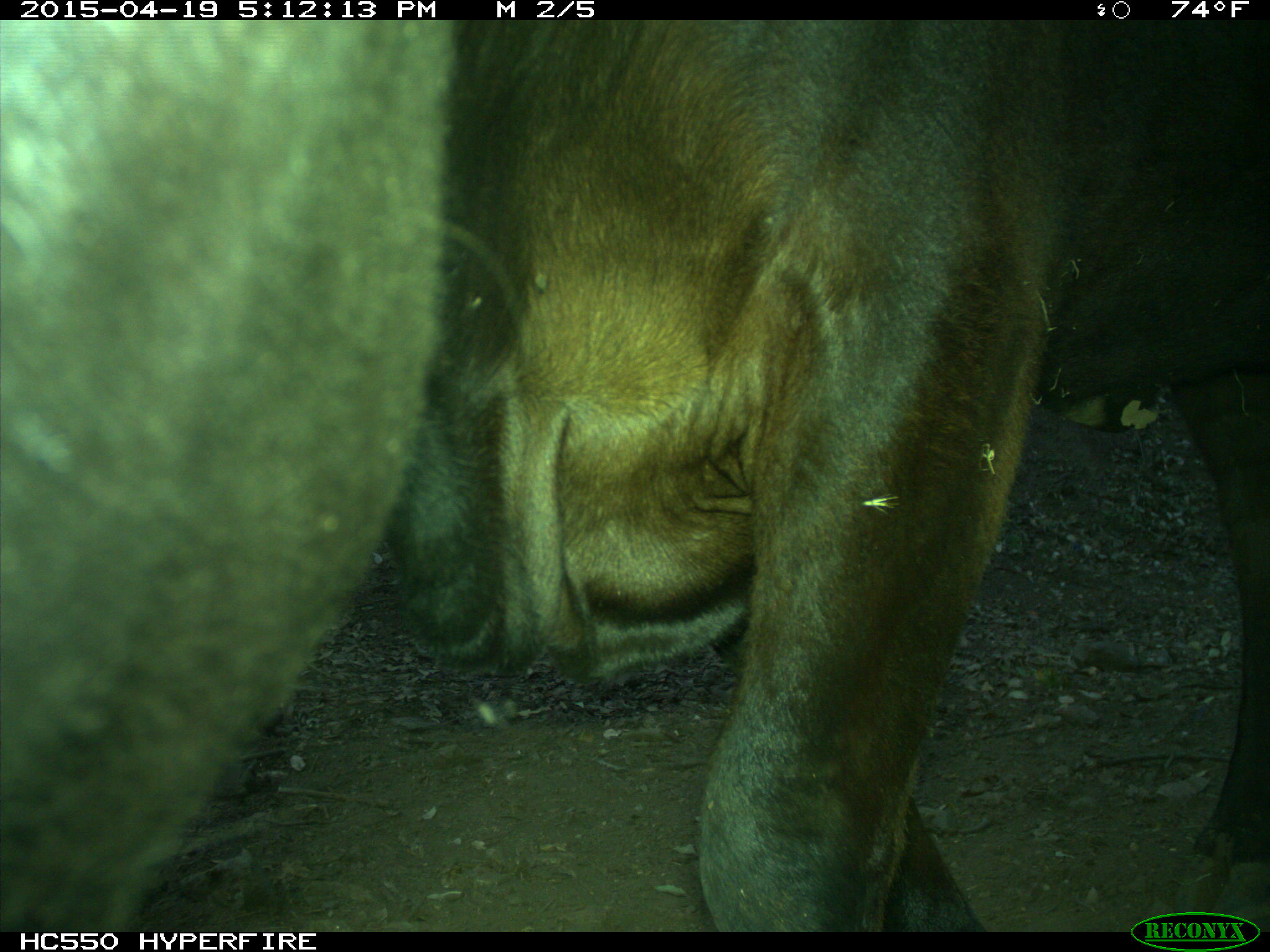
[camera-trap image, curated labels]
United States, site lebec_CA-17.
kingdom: Animalia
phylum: Chordata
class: Mammalia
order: Artiodactyla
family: Bovidae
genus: Bos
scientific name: Bos taurus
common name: domestic cow